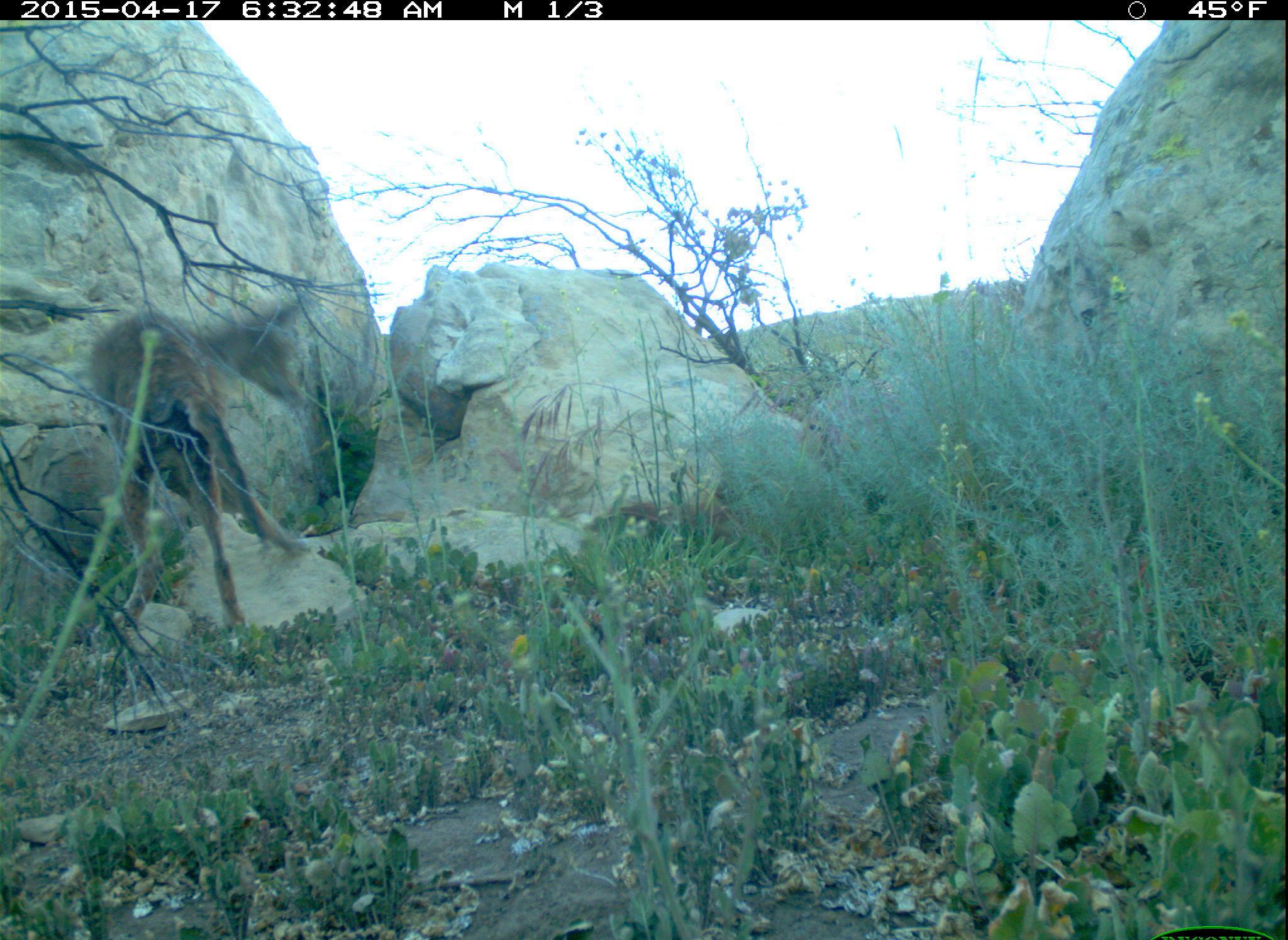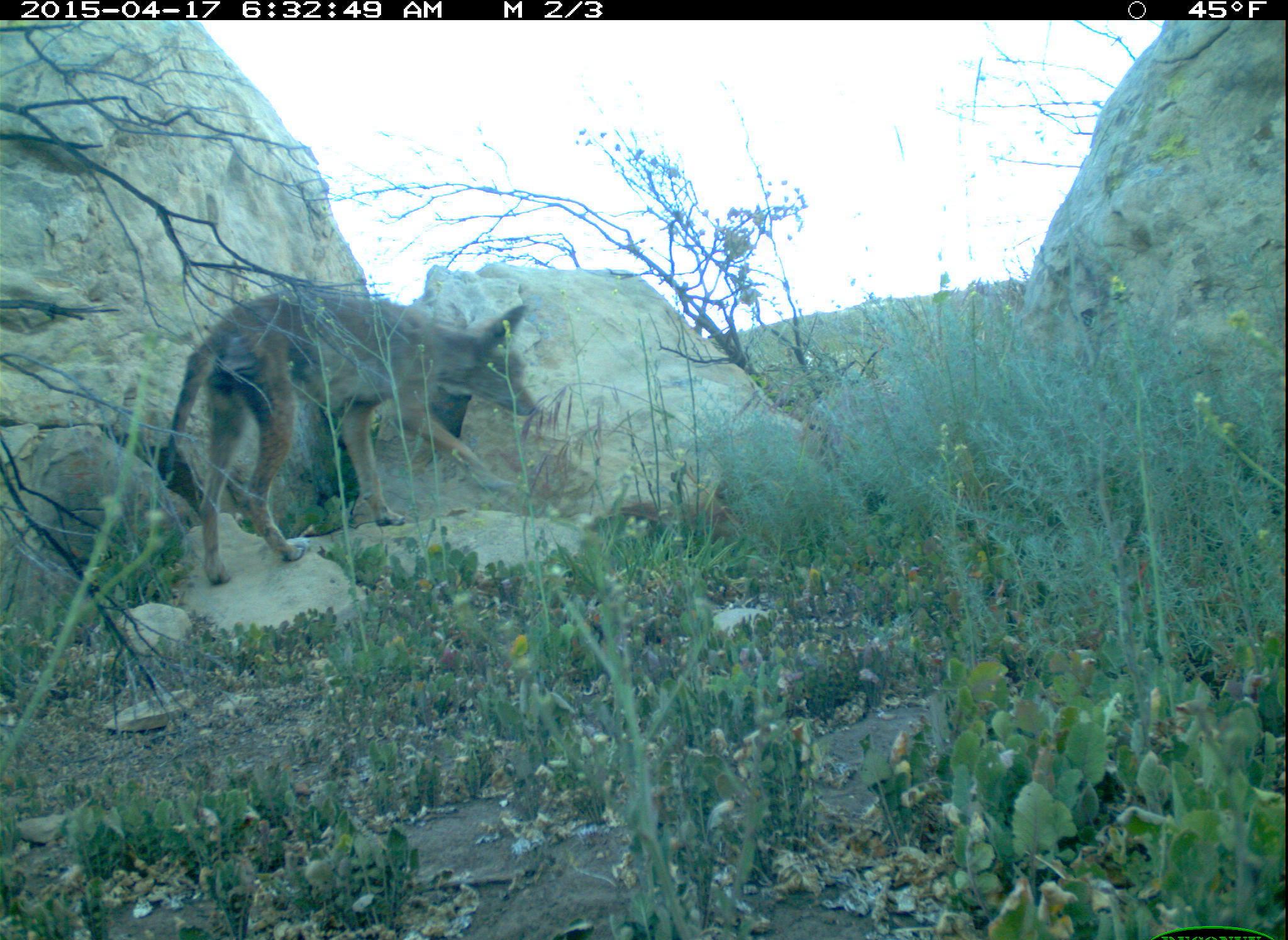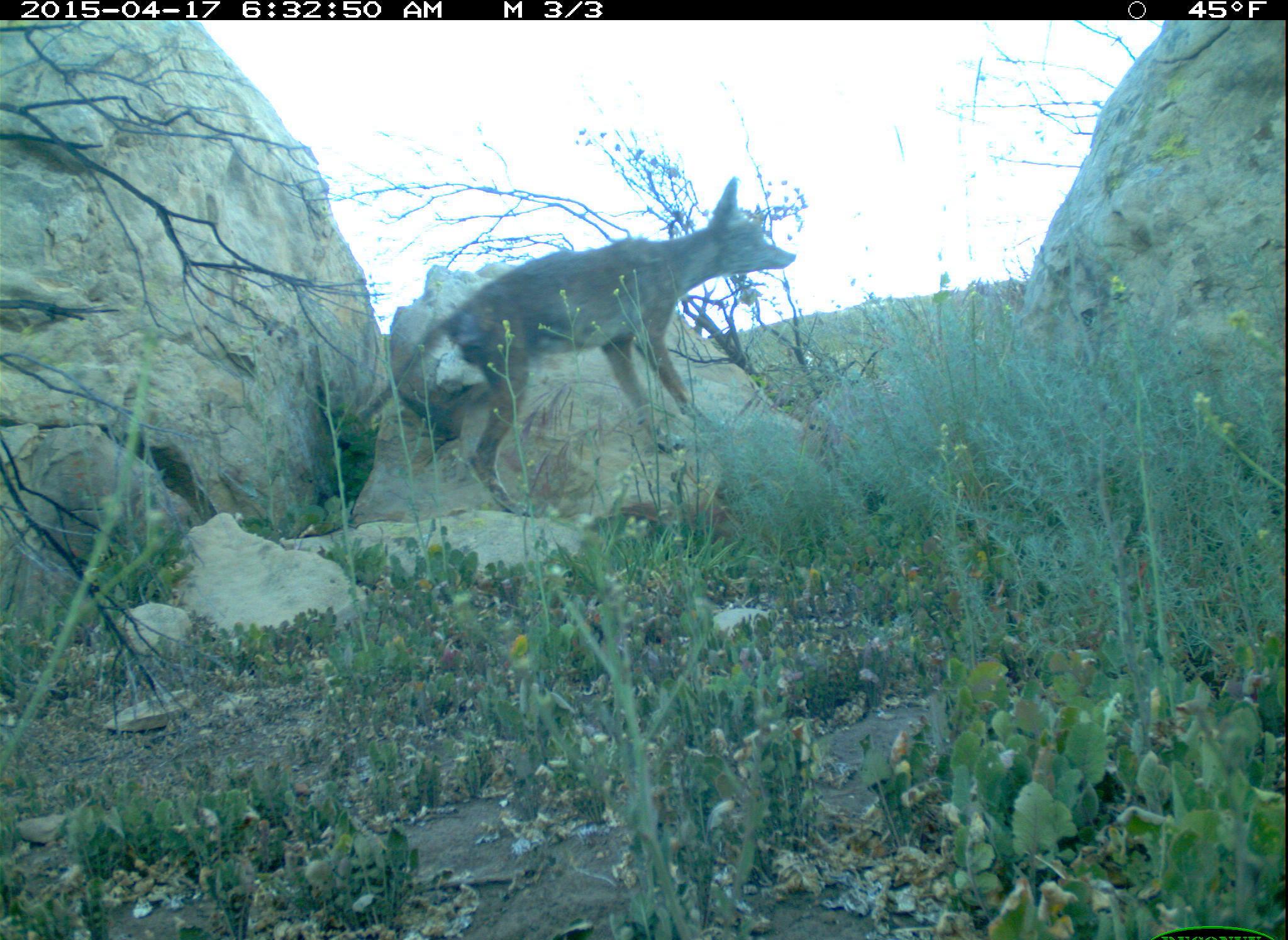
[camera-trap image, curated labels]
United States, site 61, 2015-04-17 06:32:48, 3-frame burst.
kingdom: Animalia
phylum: Chordata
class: Mammalia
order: Carnivora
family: Canidae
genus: Canis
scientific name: Canis latrans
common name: coyote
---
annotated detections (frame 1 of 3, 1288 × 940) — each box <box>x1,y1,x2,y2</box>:
coyote: <box>85,279,330,646</box>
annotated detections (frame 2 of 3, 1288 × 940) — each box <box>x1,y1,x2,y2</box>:
coyote: <box>138,272,539,598</box>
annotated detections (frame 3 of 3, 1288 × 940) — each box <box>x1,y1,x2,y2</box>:
coyote: <box>356,176,799,523</box>